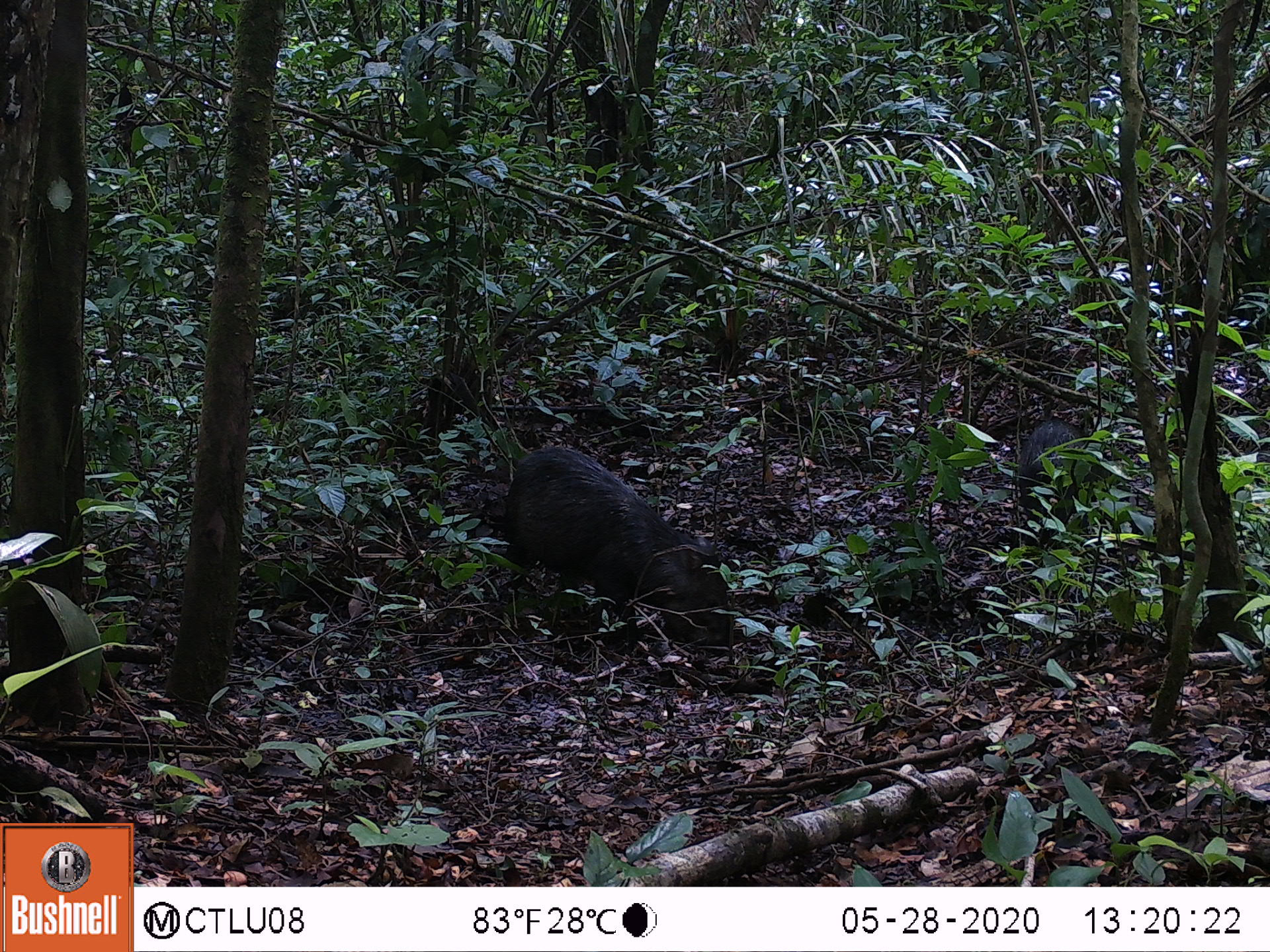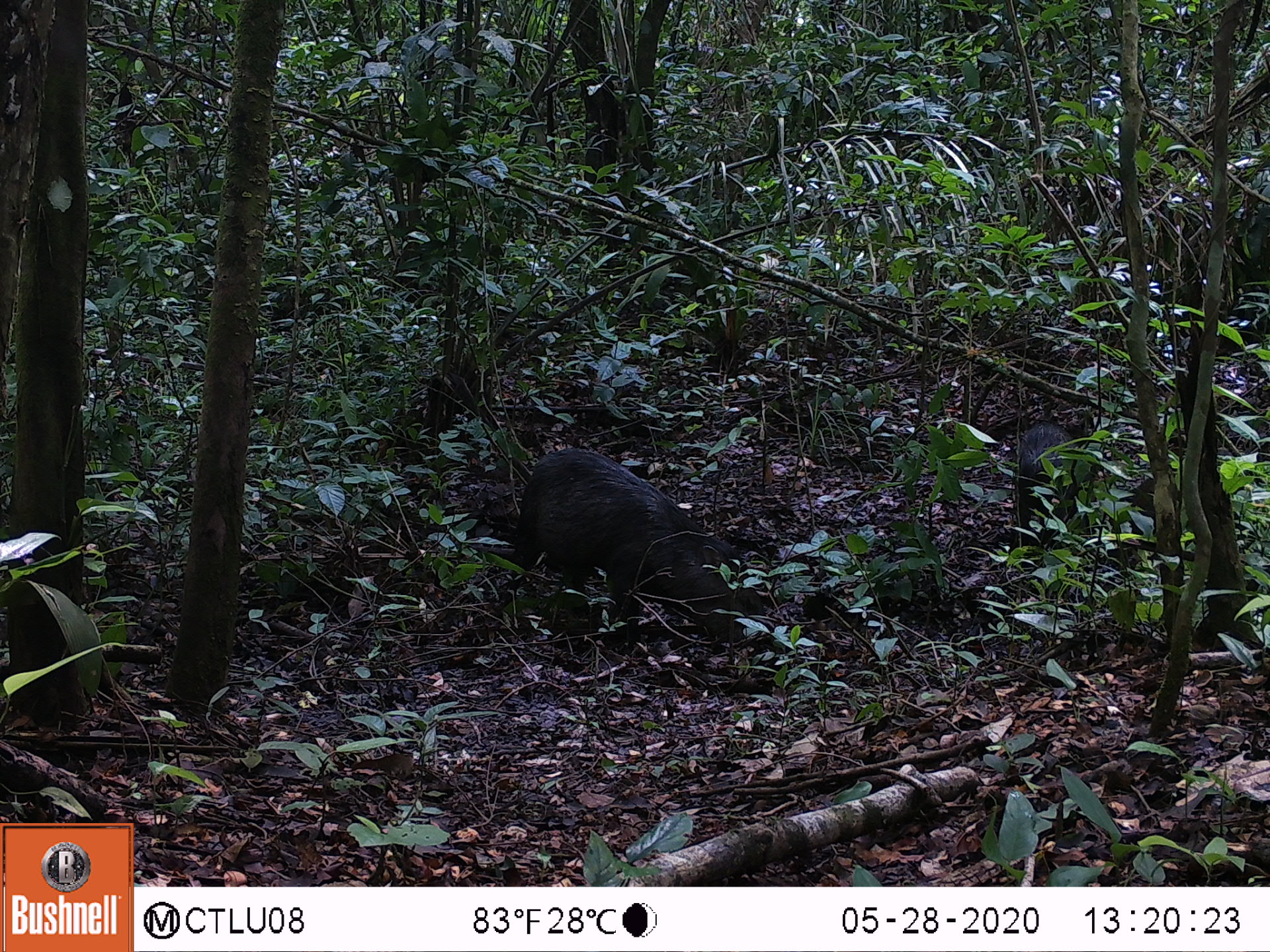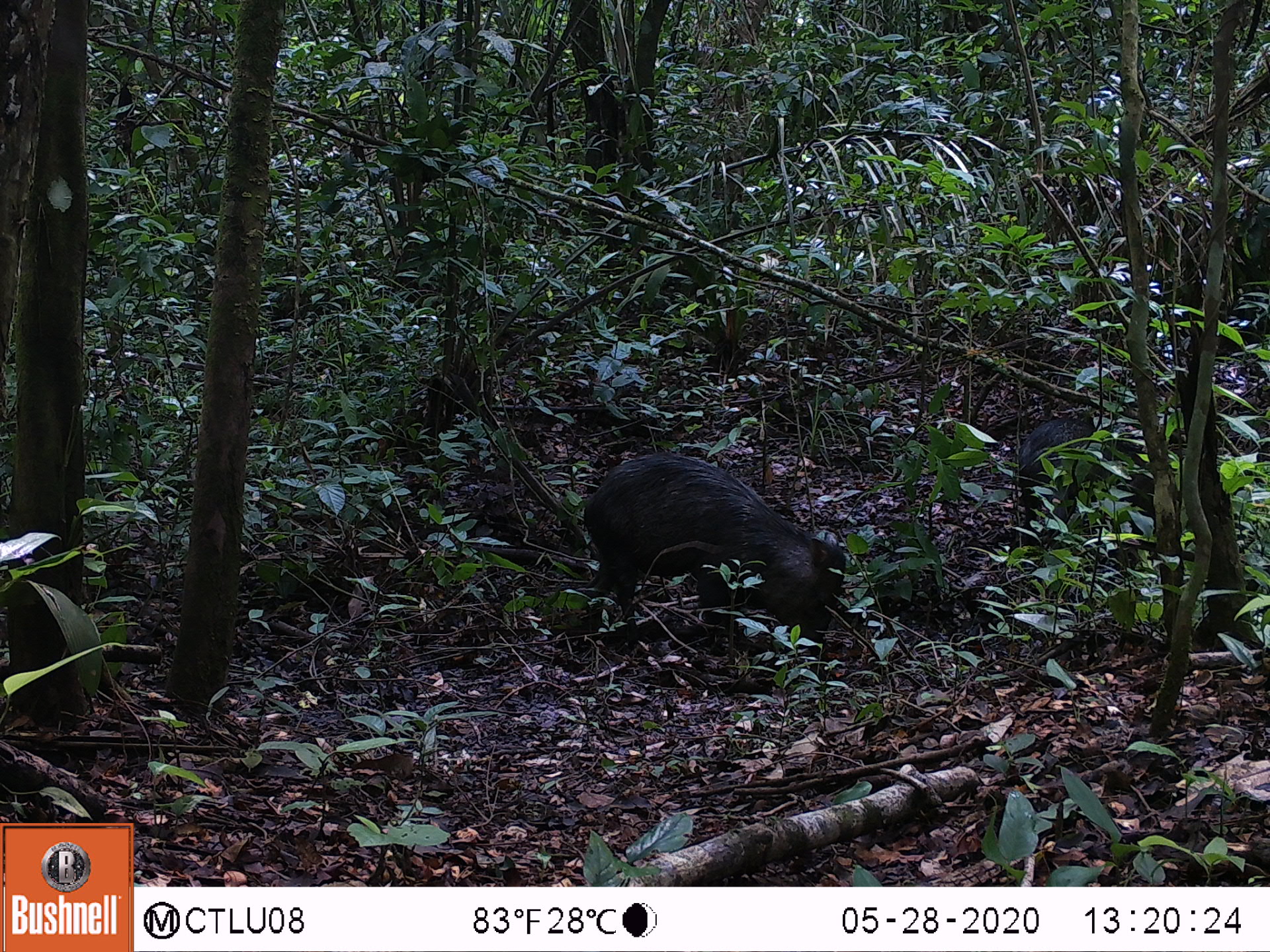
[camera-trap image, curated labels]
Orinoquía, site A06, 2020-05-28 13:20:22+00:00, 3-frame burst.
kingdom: Animalia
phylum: Chordata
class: Mammalia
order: Artiodactyla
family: Tayassuidae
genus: Pecari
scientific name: Pecari tajacu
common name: collared peccary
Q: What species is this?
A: Collared peccary (Pecari tajacu).